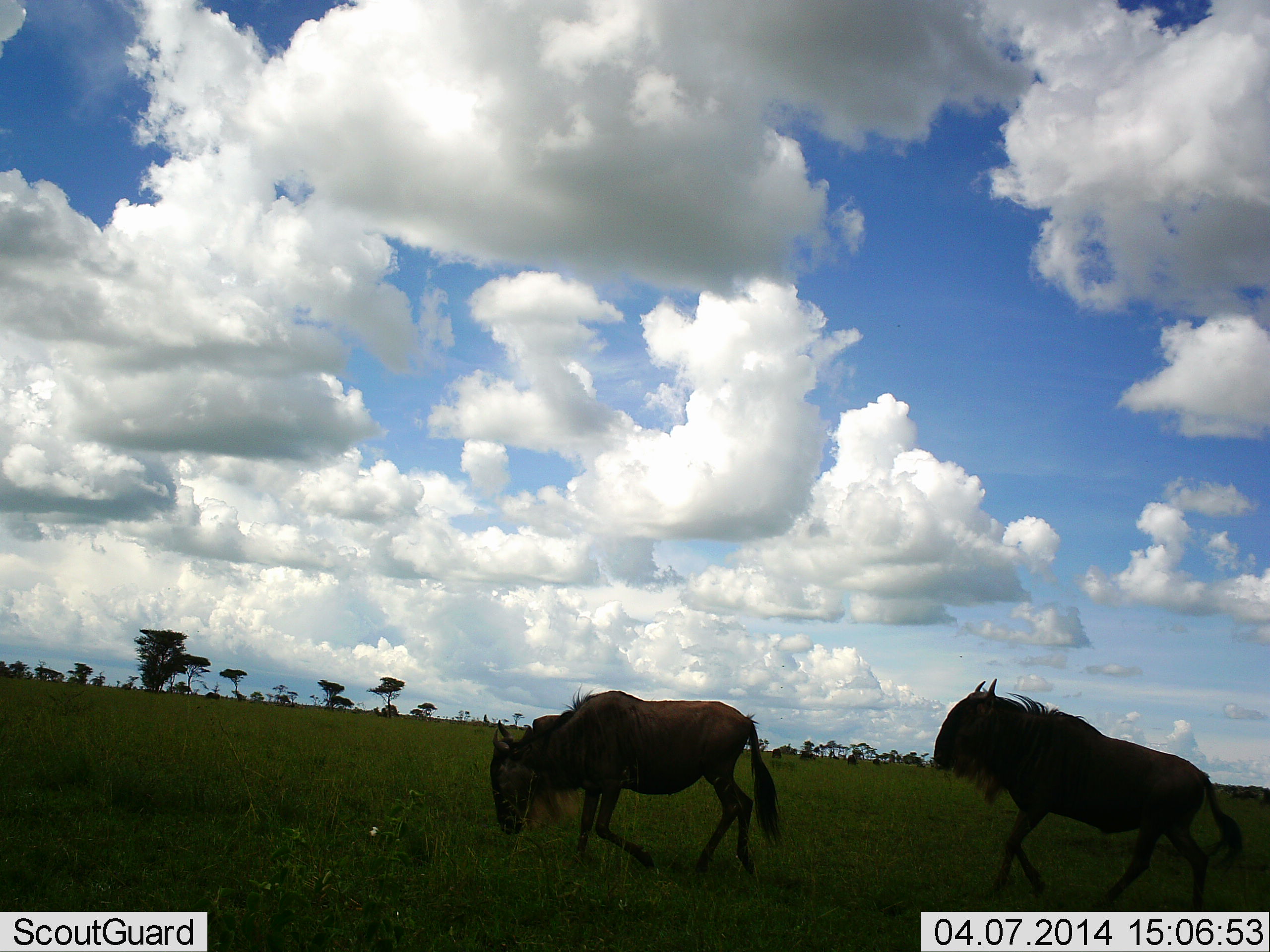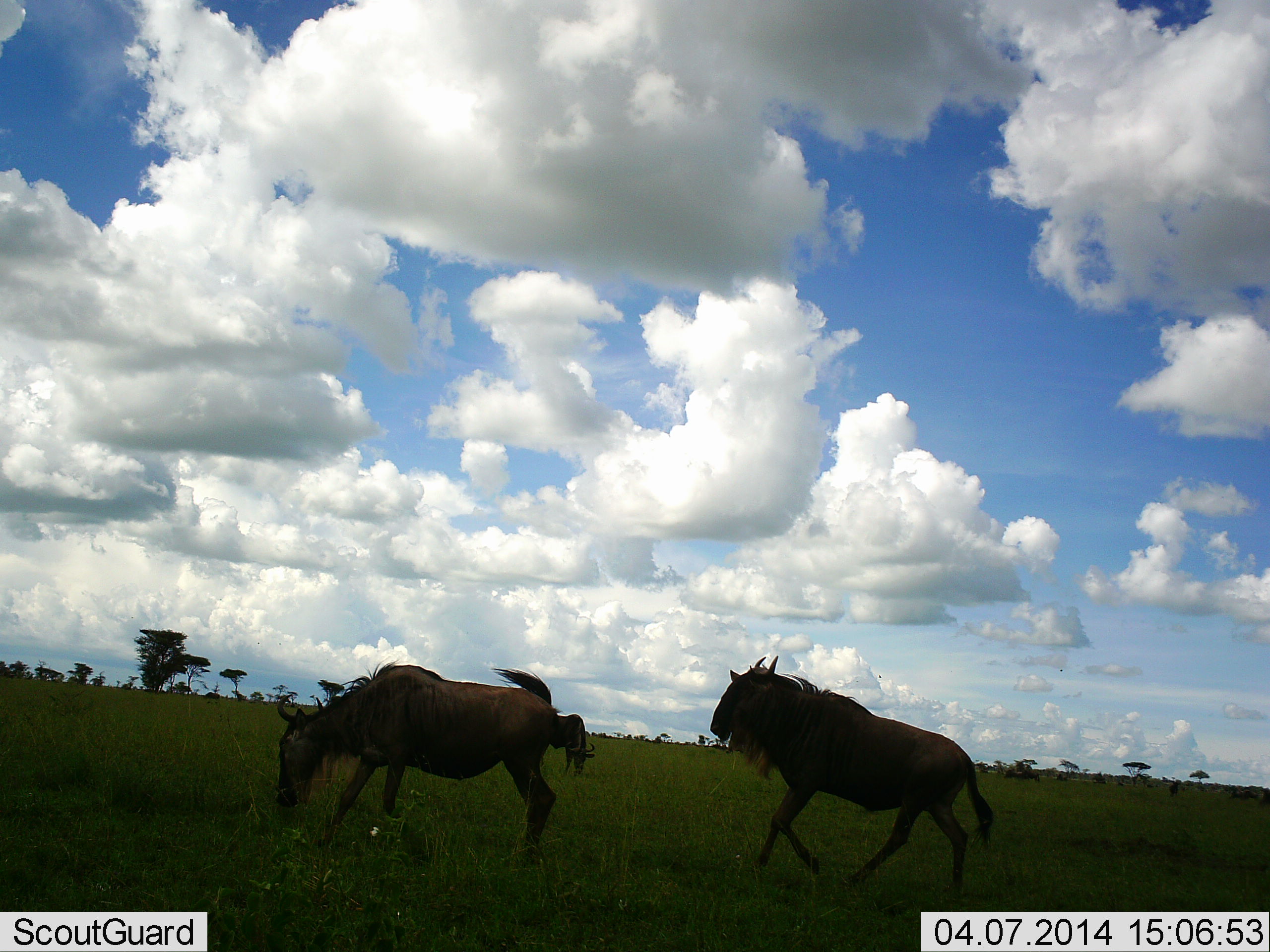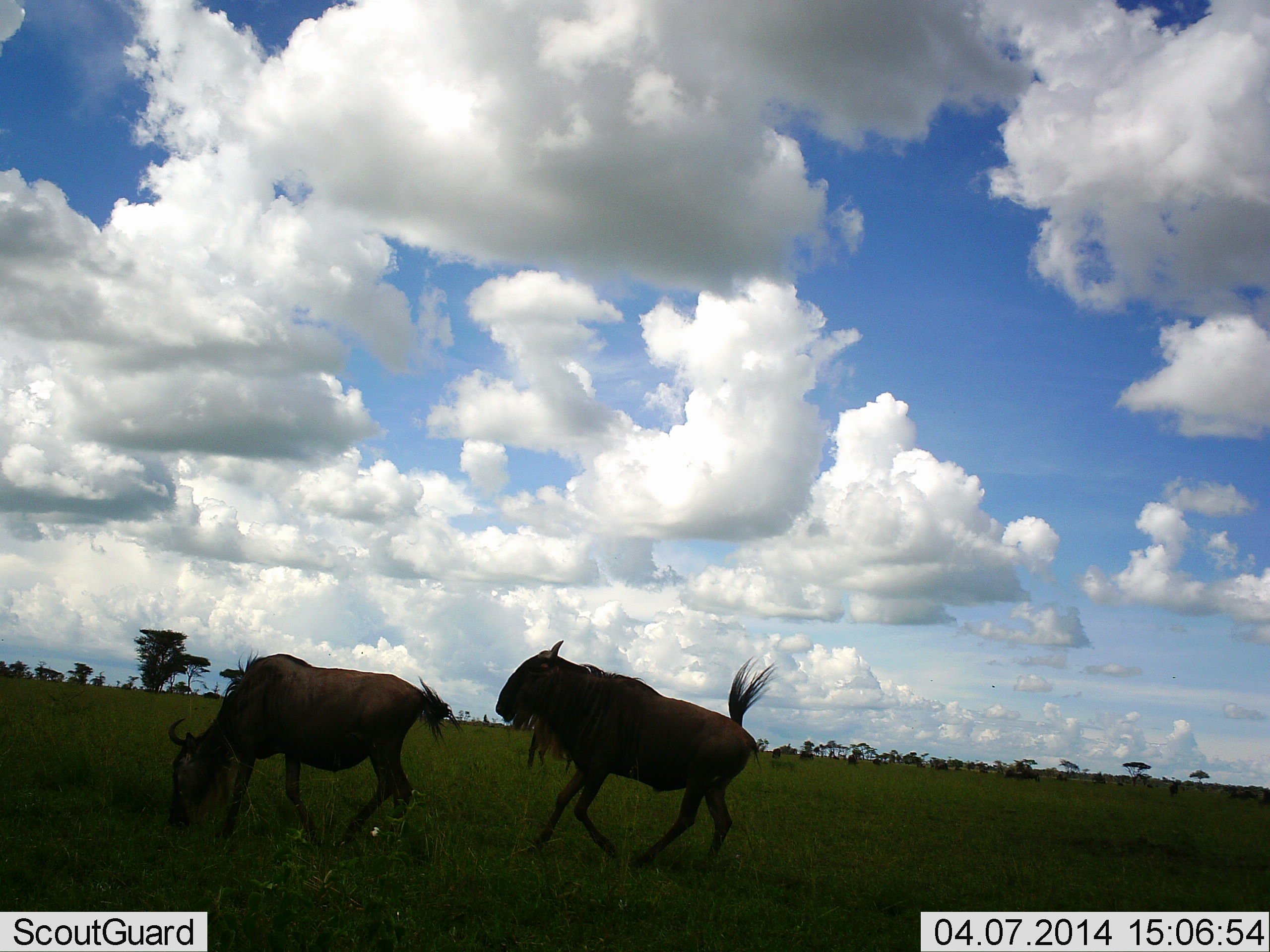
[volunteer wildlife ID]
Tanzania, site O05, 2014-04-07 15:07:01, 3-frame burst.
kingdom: Animalia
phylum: Chordata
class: Mammalia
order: Artiodactyla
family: Bovidae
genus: Connochaetes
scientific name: Connochaetes taurinus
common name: blue wildebeest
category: wildebeest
Wildebeest (blue wildebeest) (Connochaetes taurinus), count 3. Behavior (volunteer vote fractions): standing 10%, resting 0%, moving 80%, interacting 20%. Young present (vote fraction): 0%. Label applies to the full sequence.